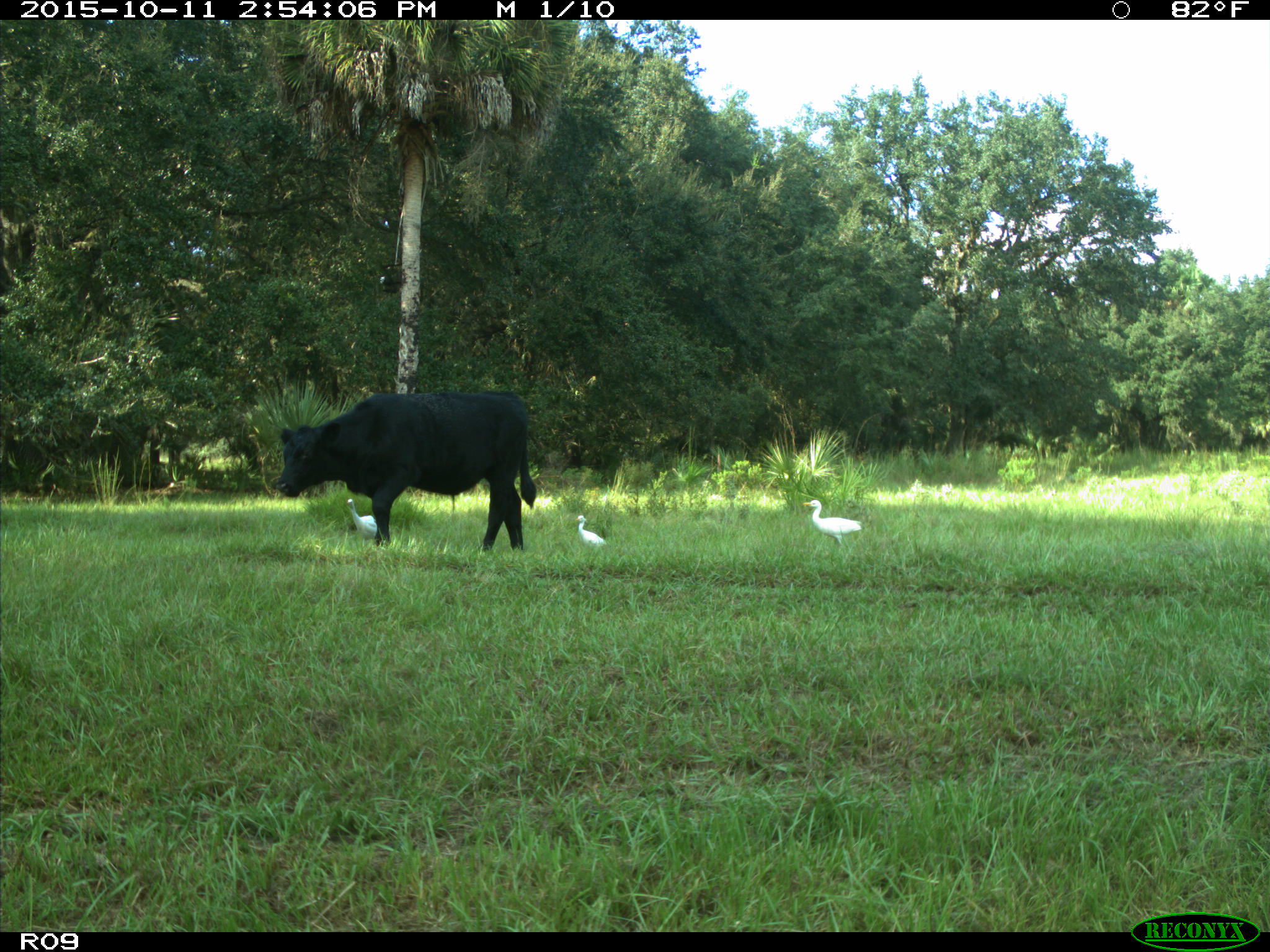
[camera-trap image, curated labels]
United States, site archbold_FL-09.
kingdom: Animalia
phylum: Chordata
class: Mammalia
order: Artiodactyla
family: Bovidae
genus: Bos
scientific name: Bos taurus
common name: domestic cow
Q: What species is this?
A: Bos taurus (domestic cow).